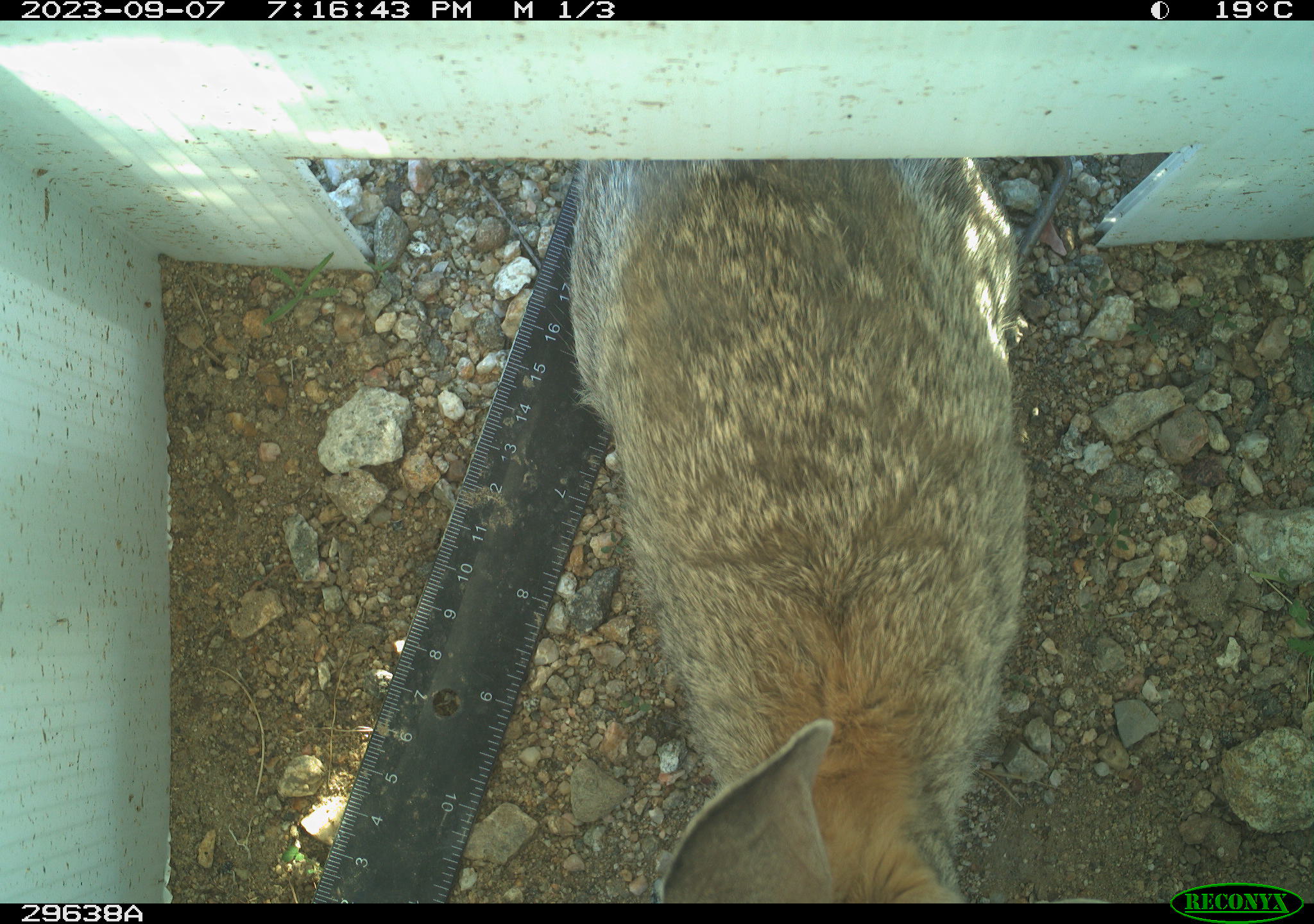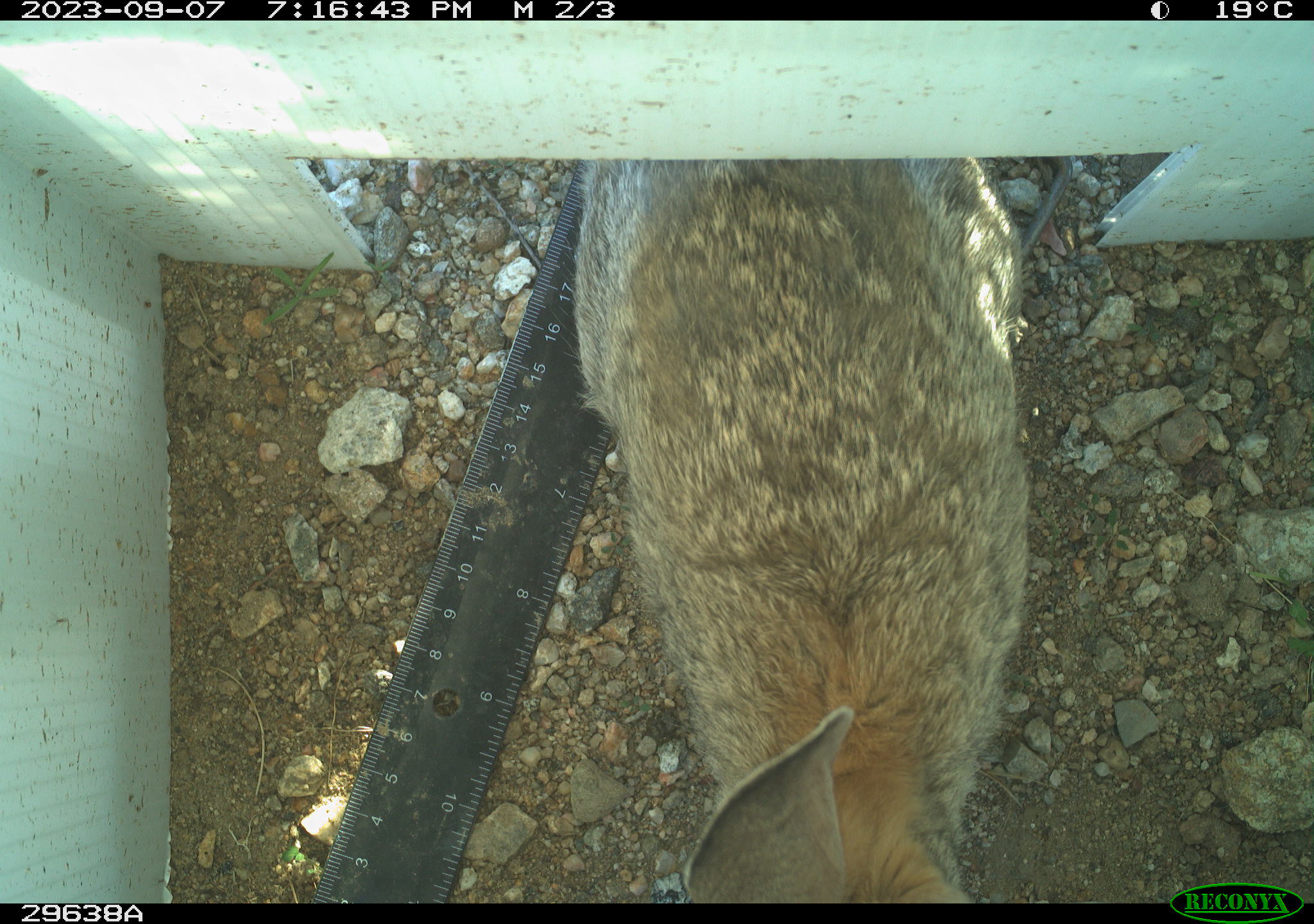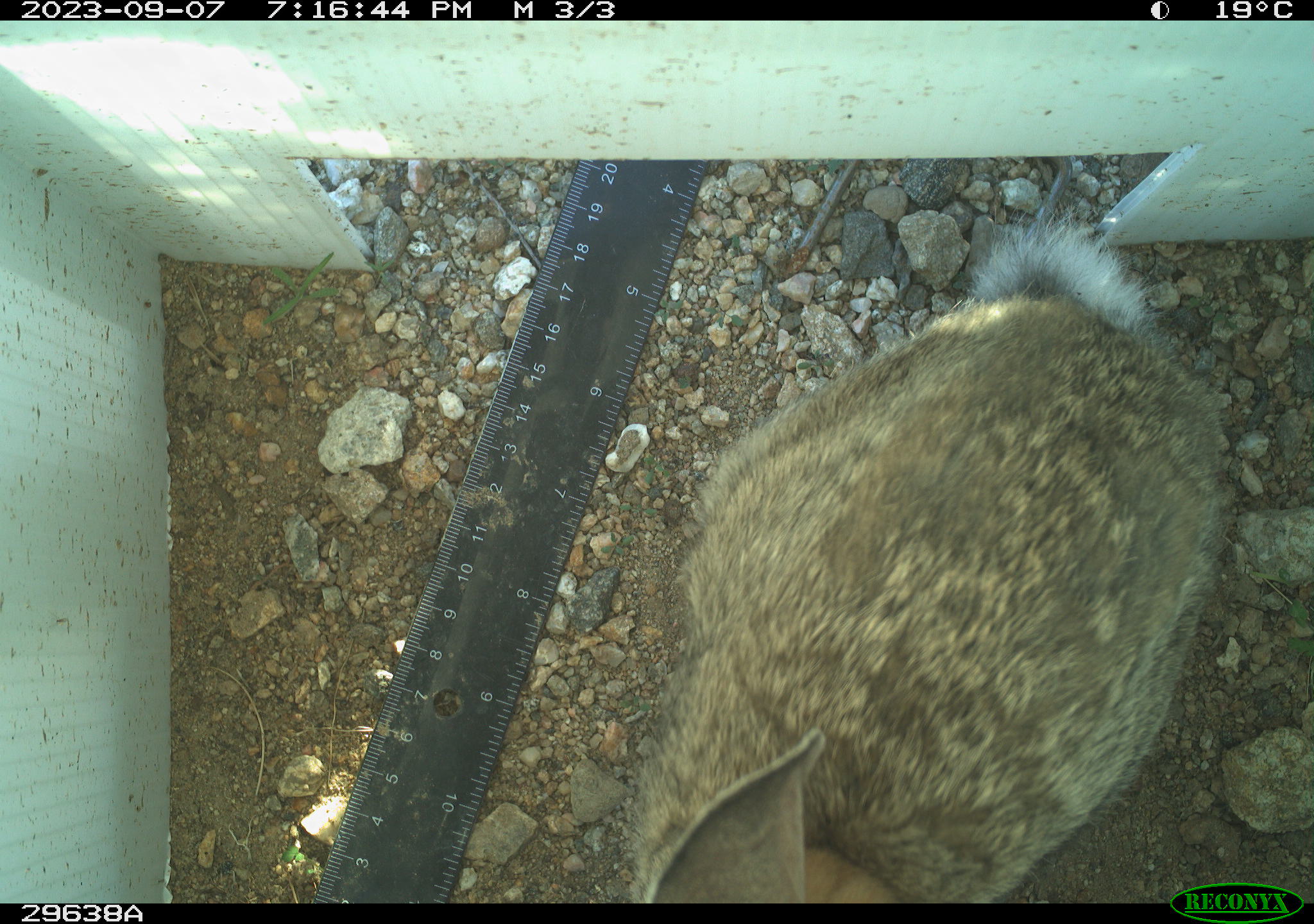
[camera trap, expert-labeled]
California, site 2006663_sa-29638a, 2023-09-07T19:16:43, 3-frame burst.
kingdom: Animalia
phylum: Chordata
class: Mammalia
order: Lagomorpha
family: Leporidae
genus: Lepus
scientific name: Lepus californicus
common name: black-tailed jackrabbit